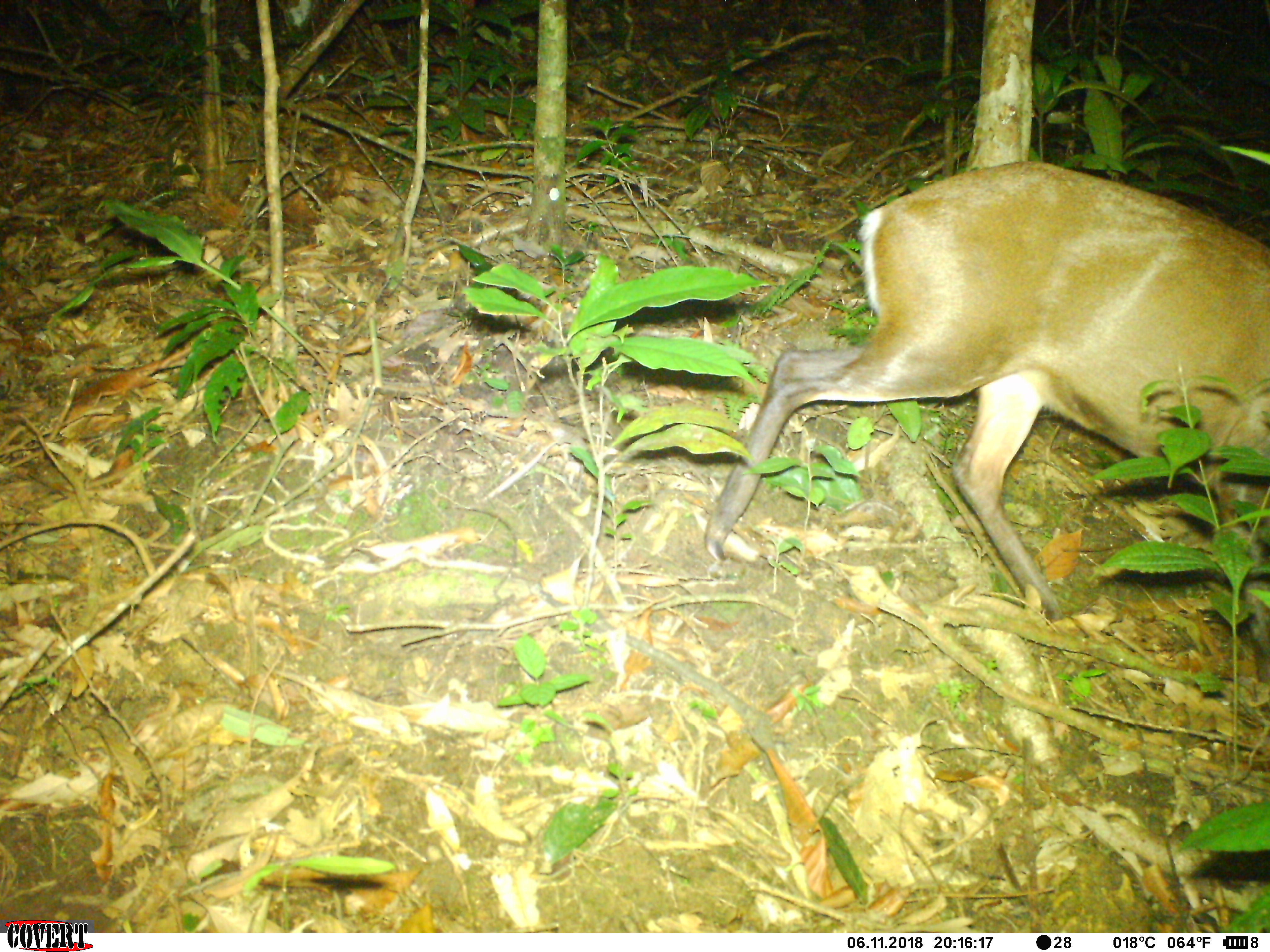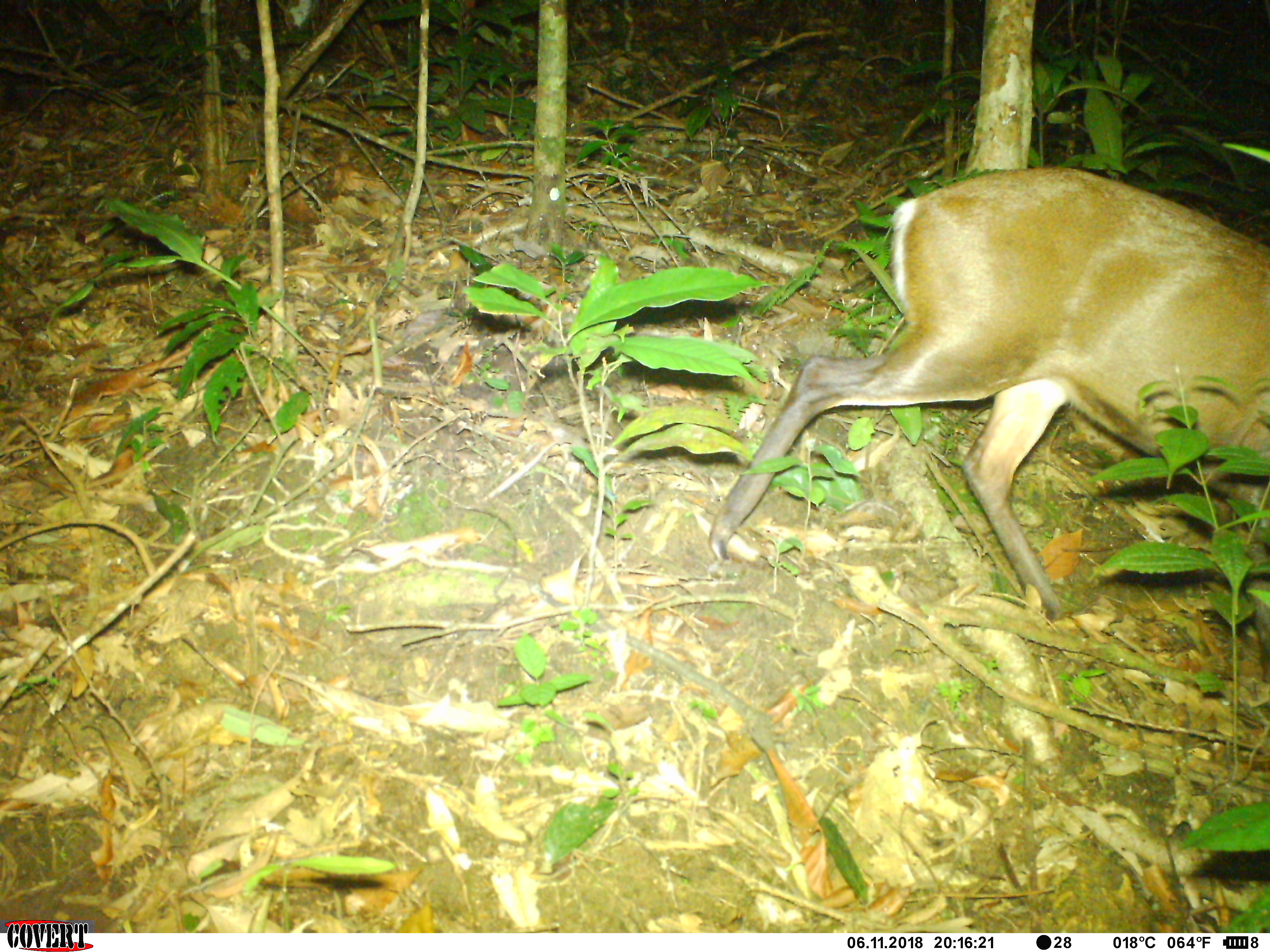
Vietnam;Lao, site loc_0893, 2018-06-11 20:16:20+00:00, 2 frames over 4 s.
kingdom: Animalia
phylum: Chordata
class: Mammalia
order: Artiodactyla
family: Cervidae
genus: Muntiacus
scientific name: Muntiacus rooseveltorum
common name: roosevelt's muntjac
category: roosevelts muntjac group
Roosevelts muntjac group (roosevelt's muntjac) (Muntiacus rooseveltorum). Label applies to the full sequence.